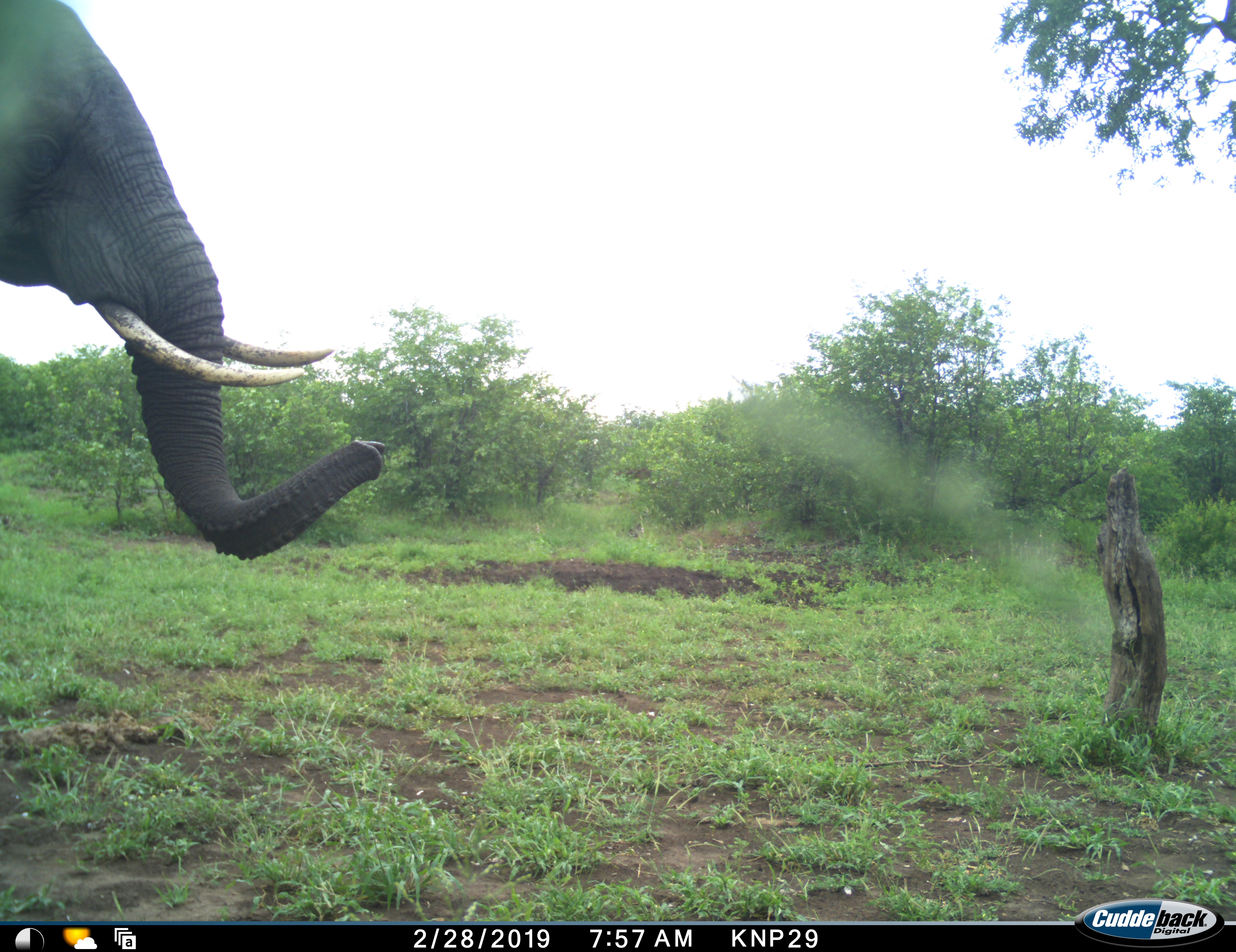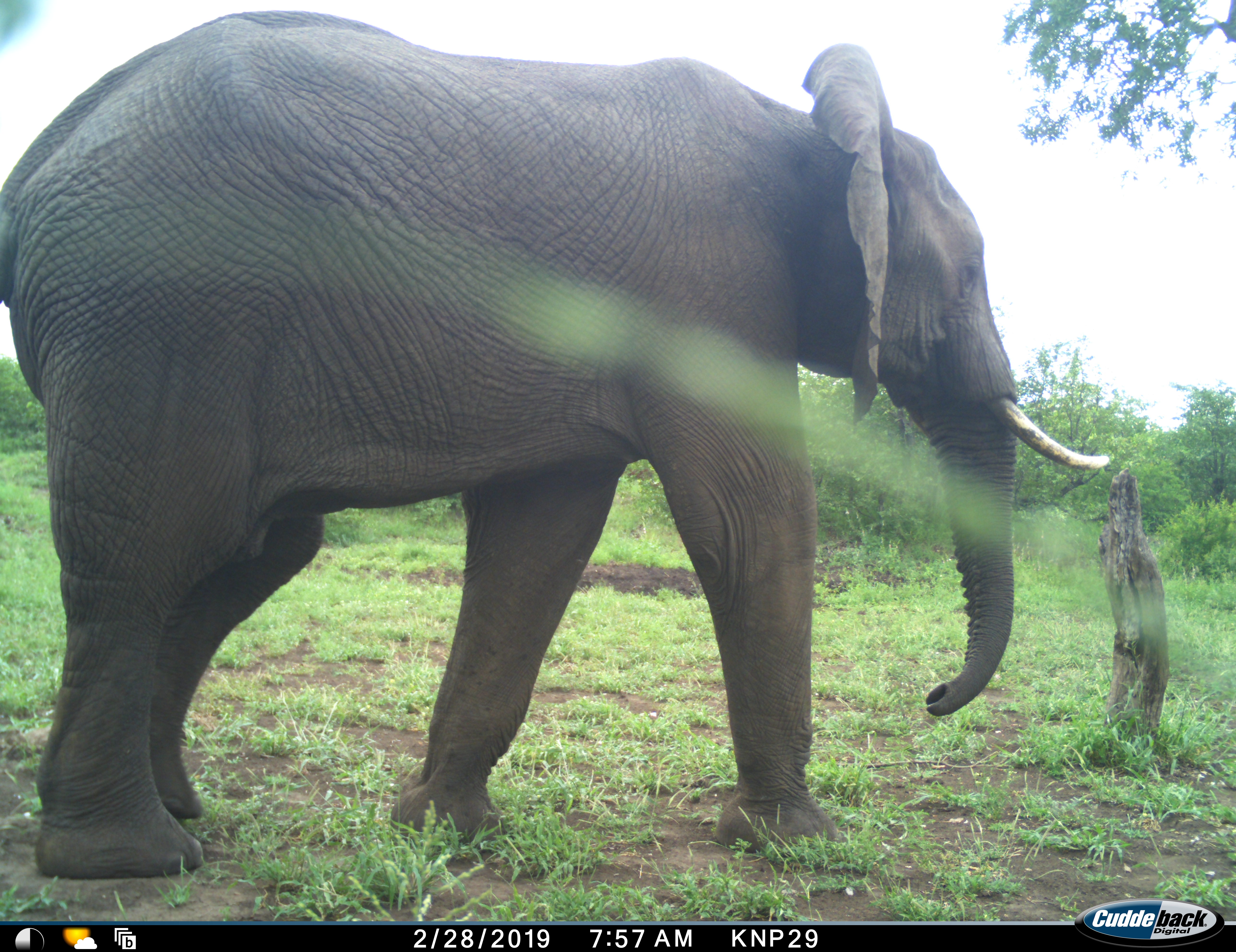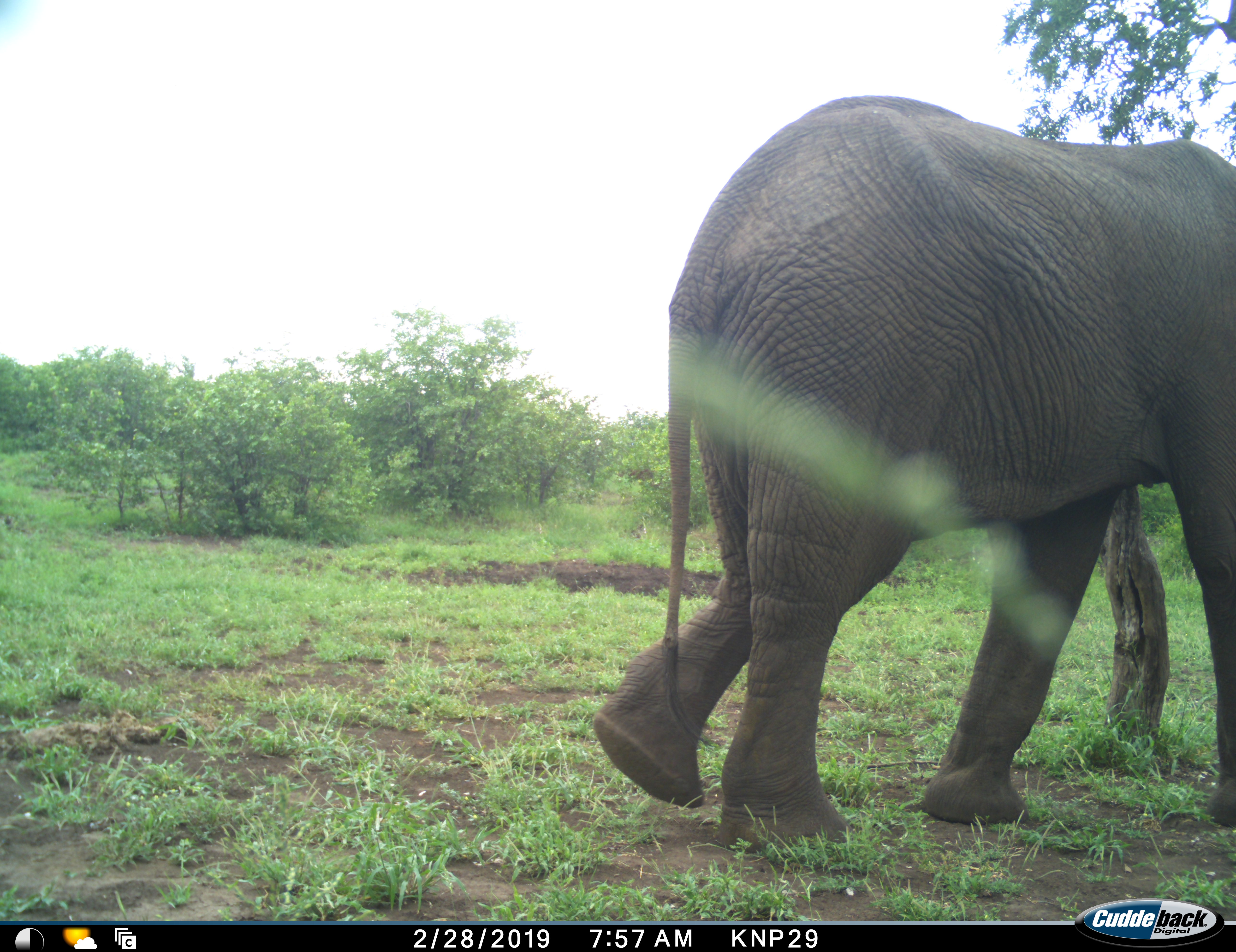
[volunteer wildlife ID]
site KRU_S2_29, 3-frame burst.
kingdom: Animalia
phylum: Chordata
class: Mammalia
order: Proboscidea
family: Elephantidae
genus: Loxodonta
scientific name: Loxodonta africana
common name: african bush elephant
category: elephant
Elephant (african bush elephant) (Loxodonta africana), count 1. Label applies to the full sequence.